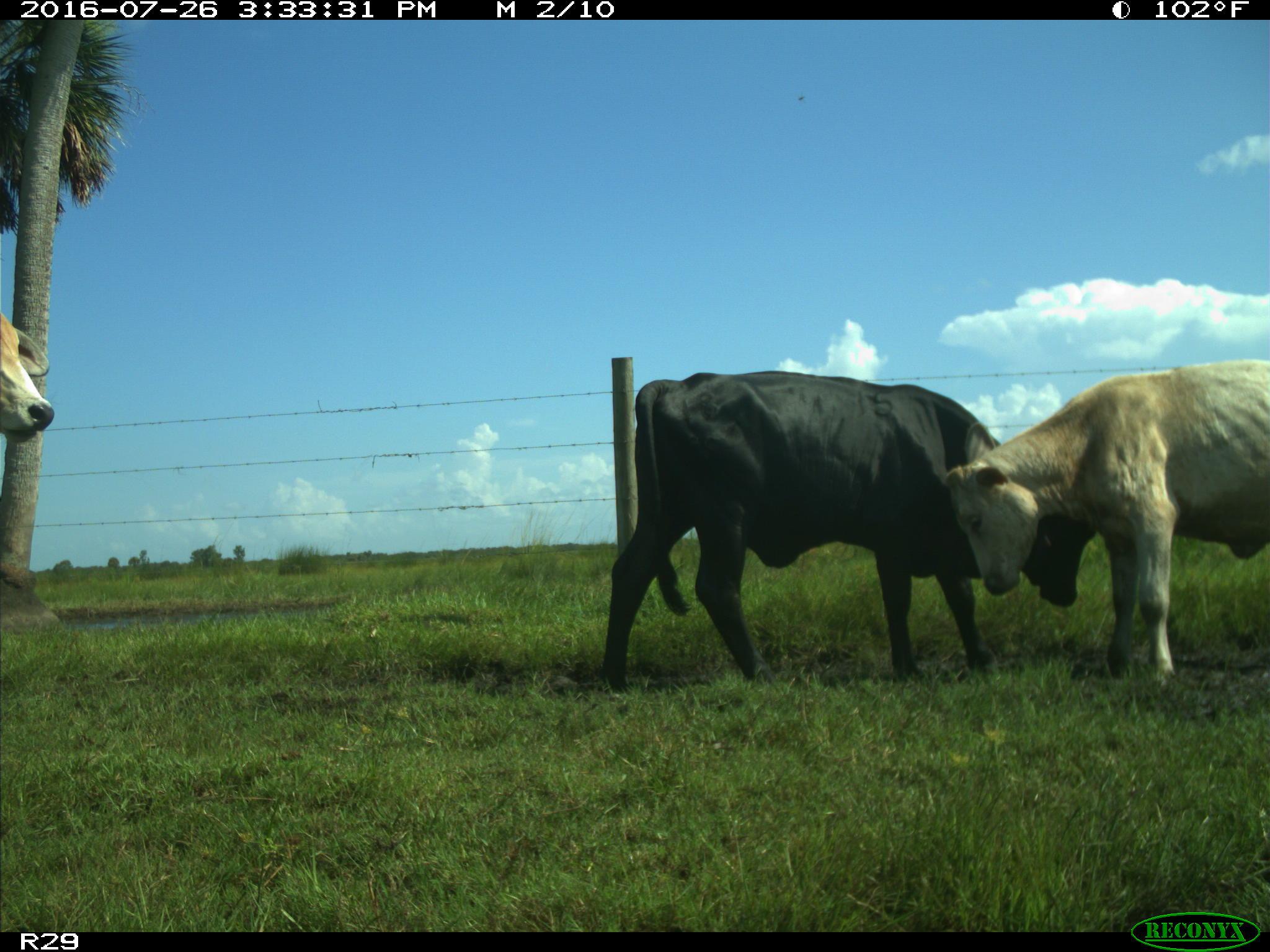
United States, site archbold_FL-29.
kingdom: Animalia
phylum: Chordata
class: Mammalia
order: Artiodactyla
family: Bovidae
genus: Bos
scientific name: Bos taurus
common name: domestic cow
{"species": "Bos taurus (domestic cow)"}